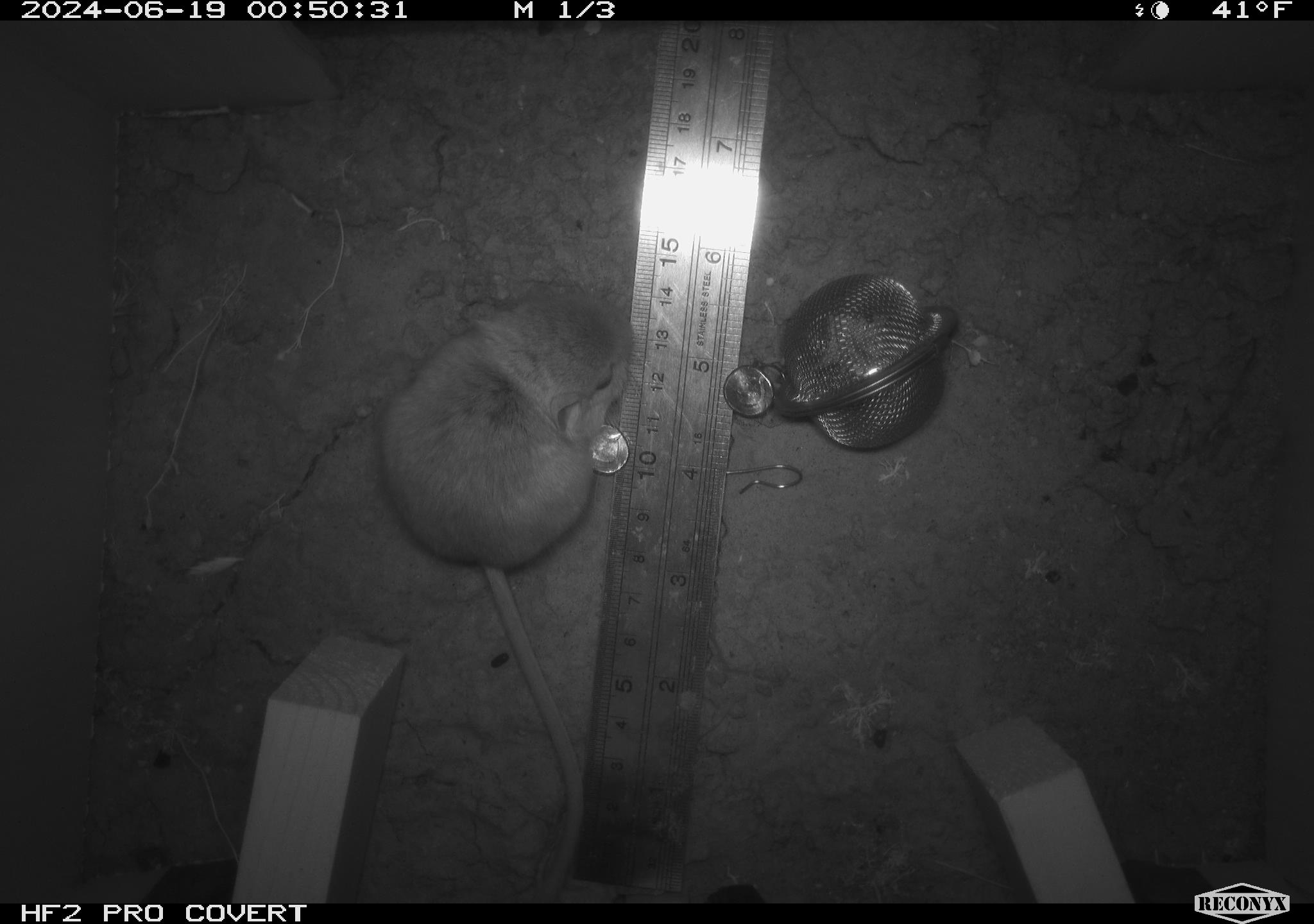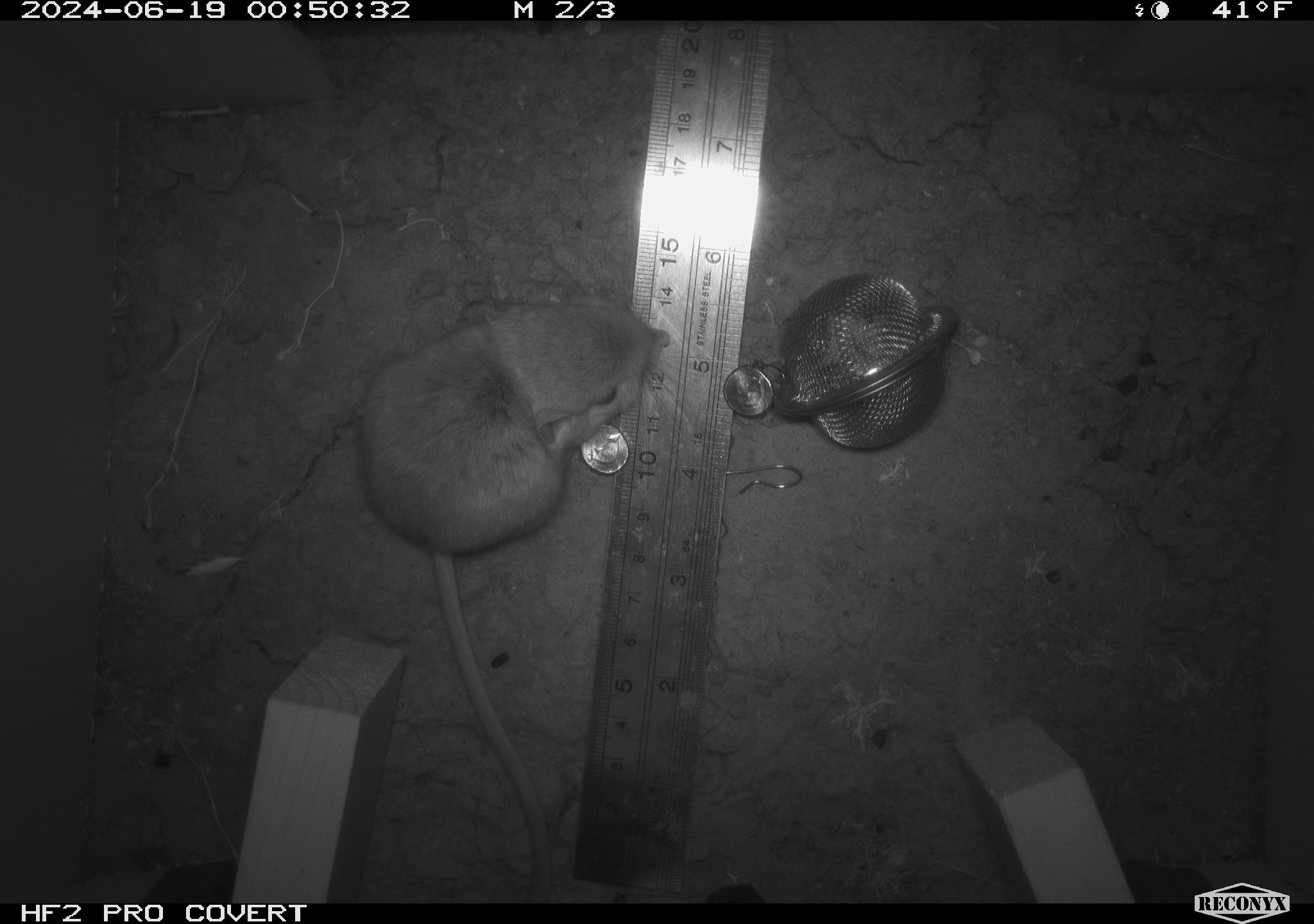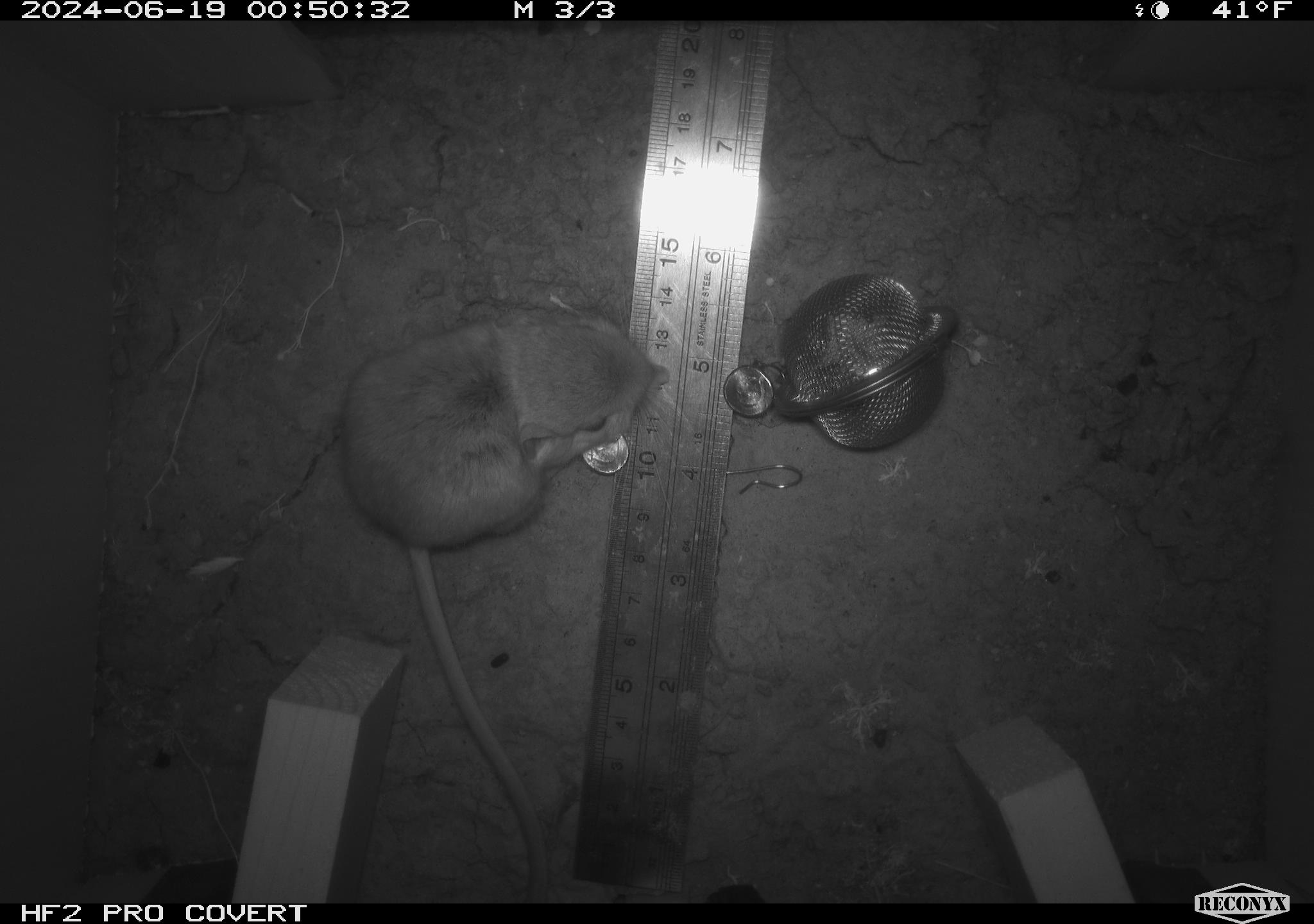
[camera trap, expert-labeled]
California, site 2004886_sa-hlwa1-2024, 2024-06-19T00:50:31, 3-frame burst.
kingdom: Animalia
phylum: Chordata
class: Mammalia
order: Rodentia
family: Heteromyidae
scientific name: Heteromyidae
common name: kangaroo rats and pocket mice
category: heteromyidae family